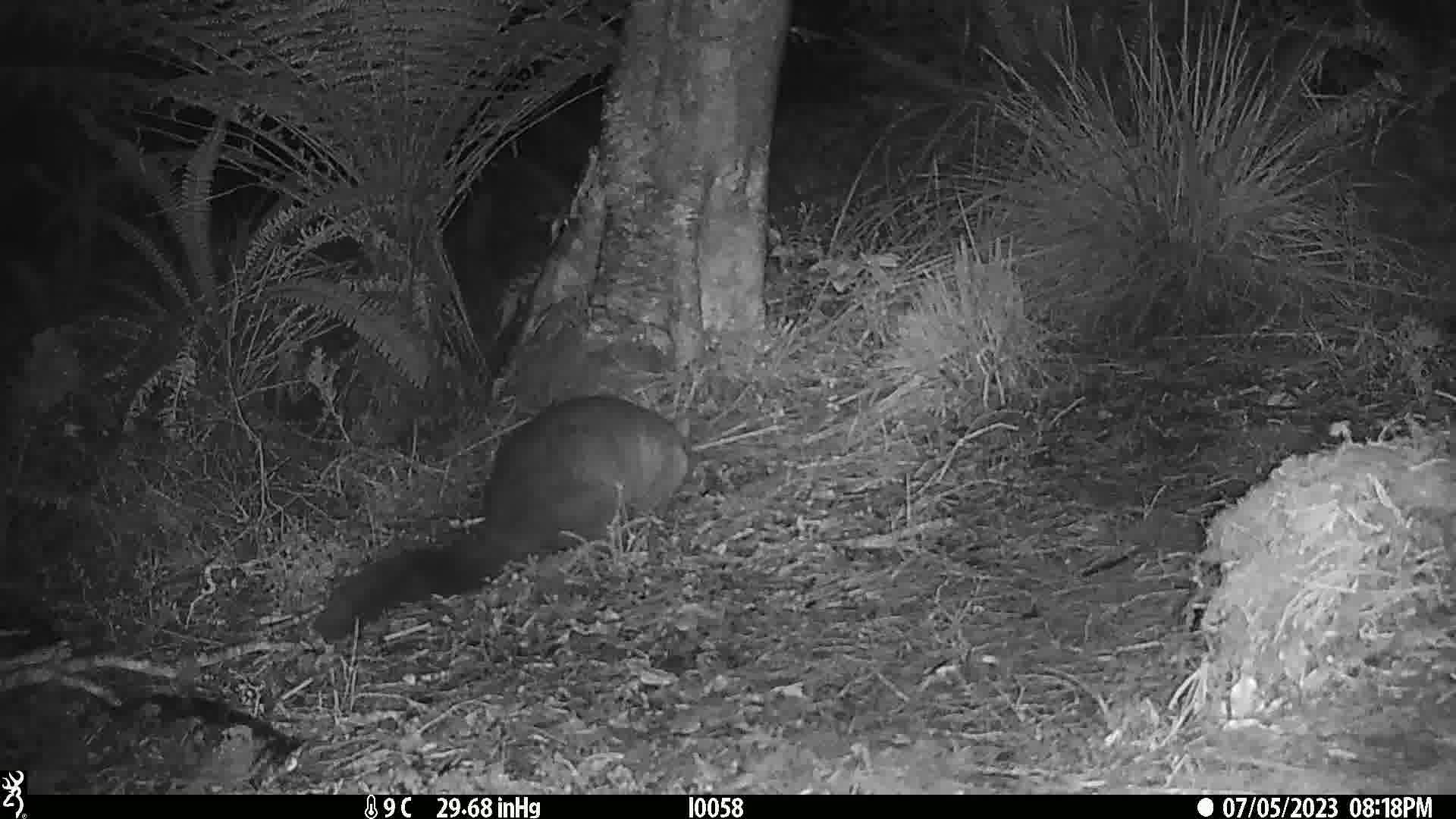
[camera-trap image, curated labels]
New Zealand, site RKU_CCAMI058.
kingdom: Animalia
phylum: Chordata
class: Mammalia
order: Diprotodontia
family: Phalangeridae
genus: Trichosurus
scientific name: Trichosurus vulpecula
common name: common brushtail possum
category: possum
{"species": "possum (common brushtail possum) (Trichosurus vulpecula)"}